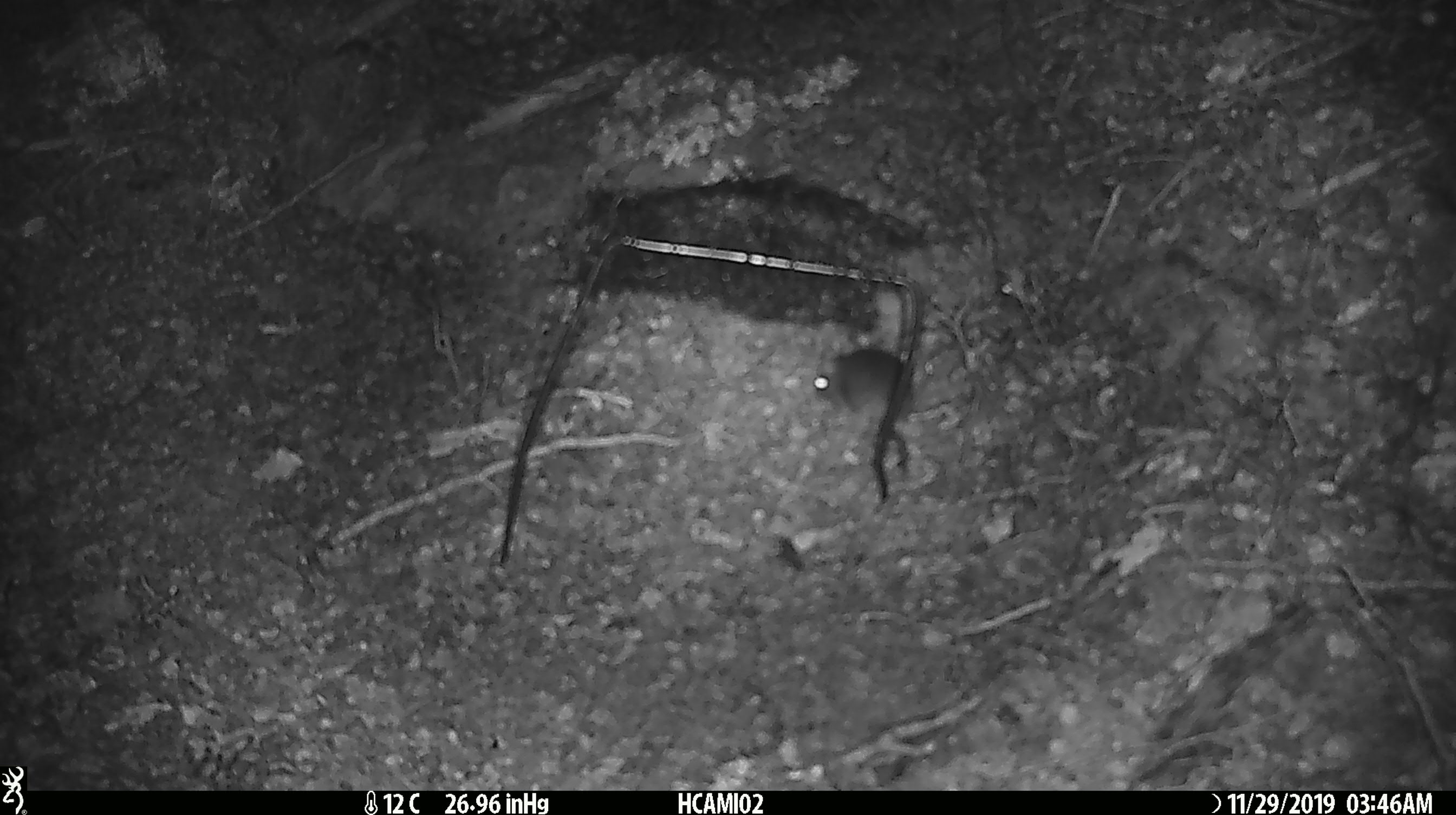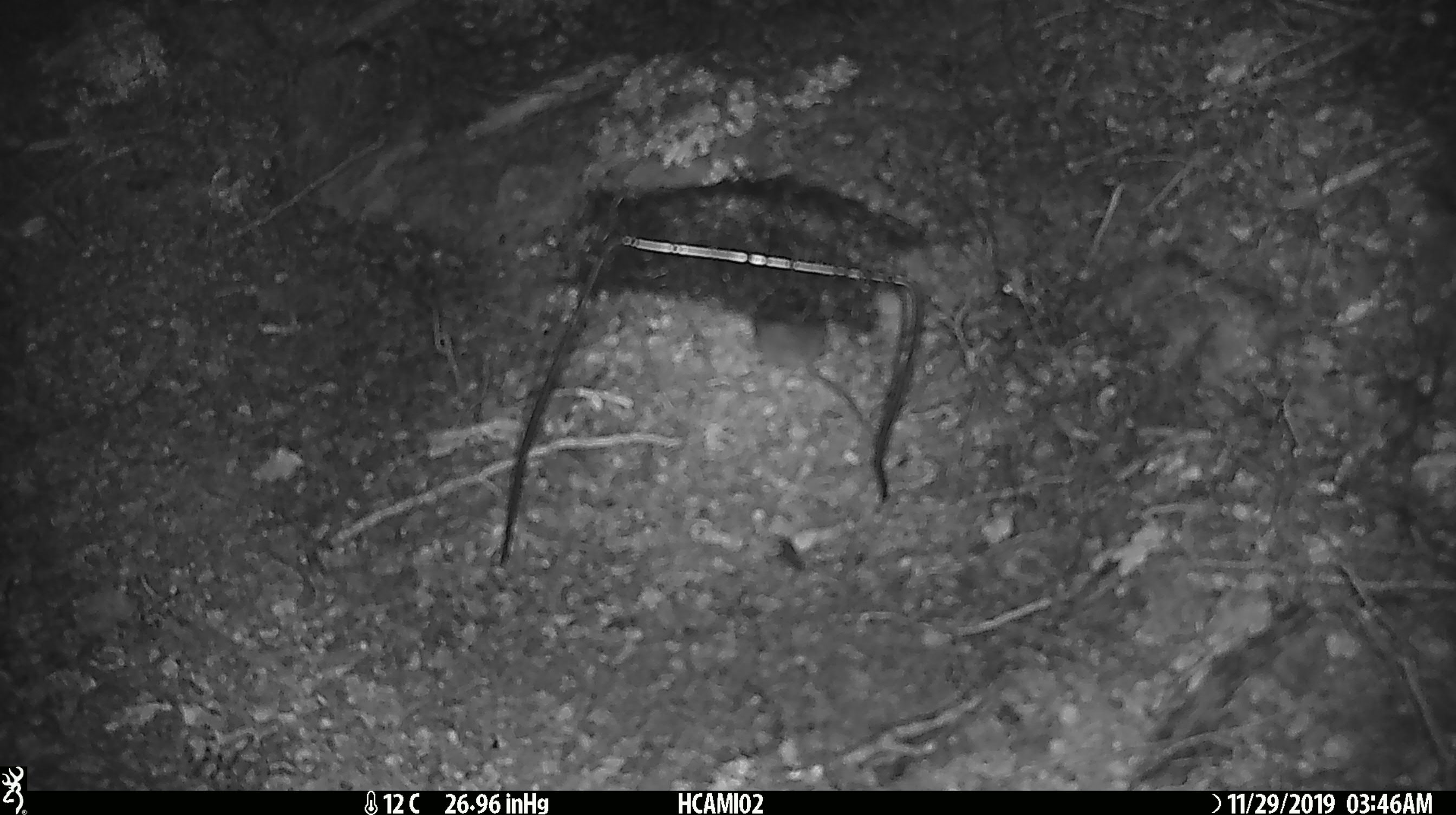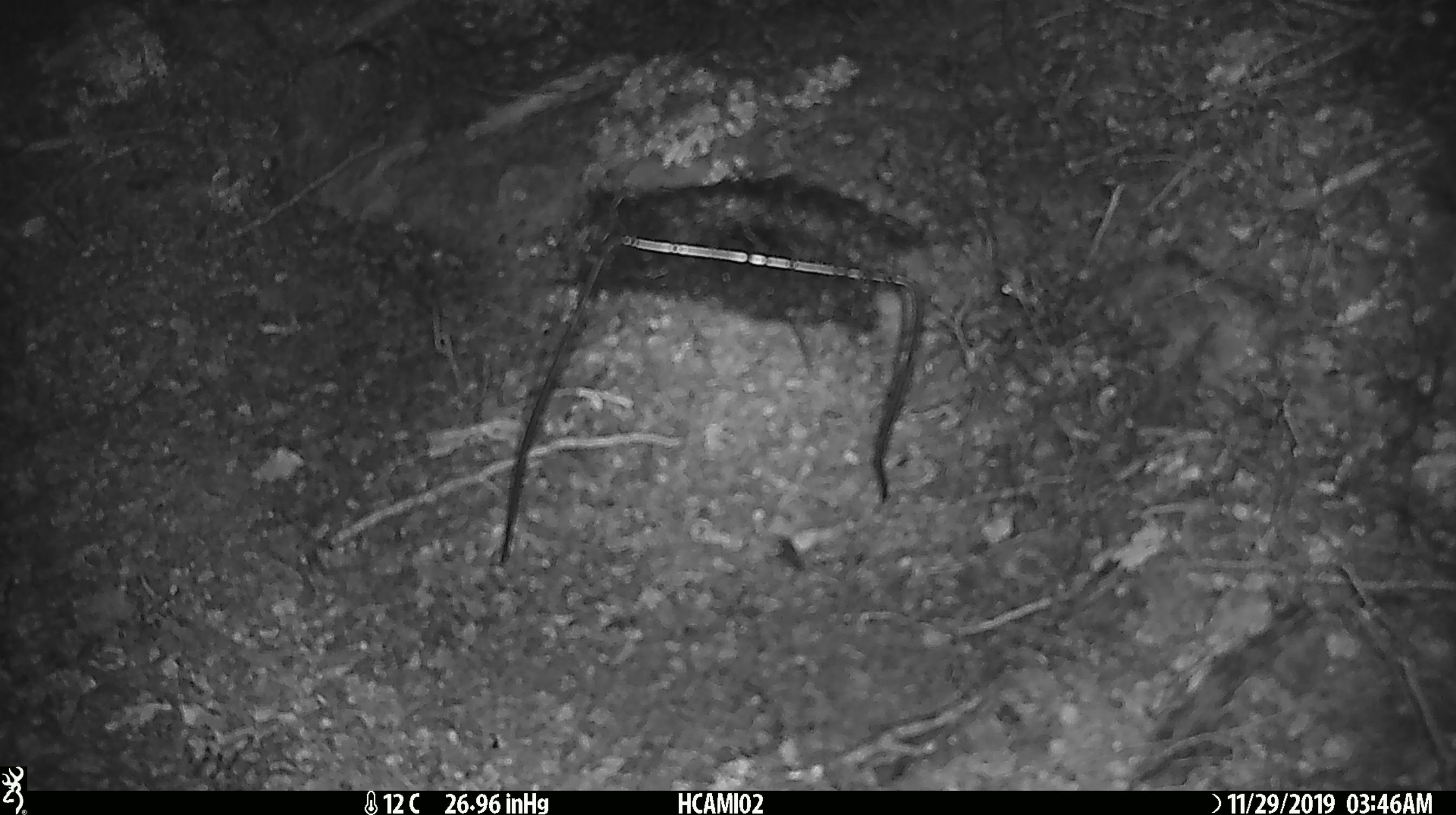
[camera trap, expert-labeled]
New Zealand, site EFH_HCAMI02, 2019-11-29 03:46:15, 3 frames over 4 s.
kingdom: Animalia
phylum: Chordata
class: Mammalia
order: Rodentia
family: Muridae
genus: Mus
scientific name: Mus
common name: mouse